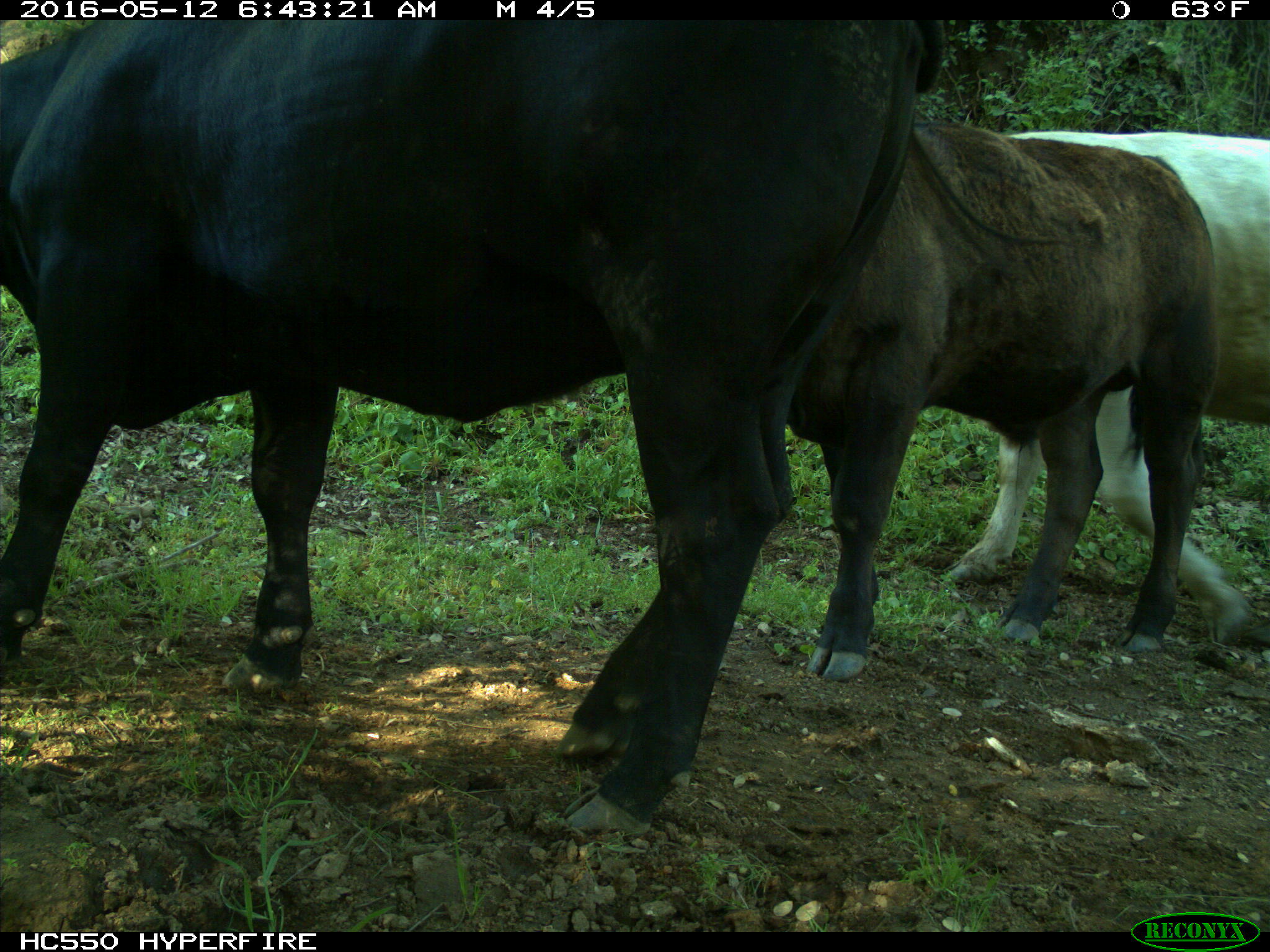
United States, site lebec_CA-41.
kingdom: Animalia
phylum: Chordata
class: Mammalia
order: Artiodactyla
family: Bovidae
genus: Bos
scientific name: Bos taurus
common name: domestic cow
Bos taurus (domestic cow).